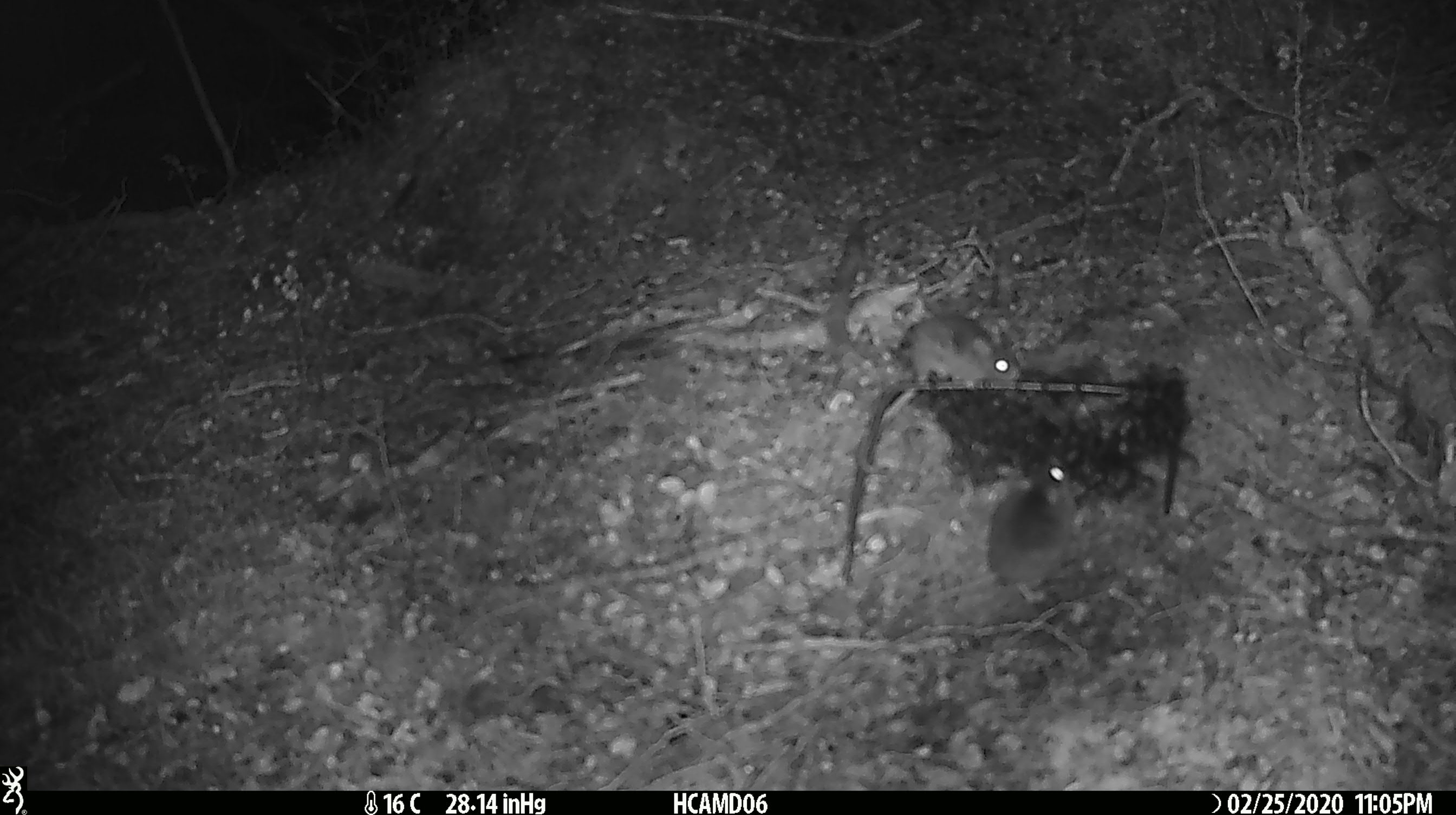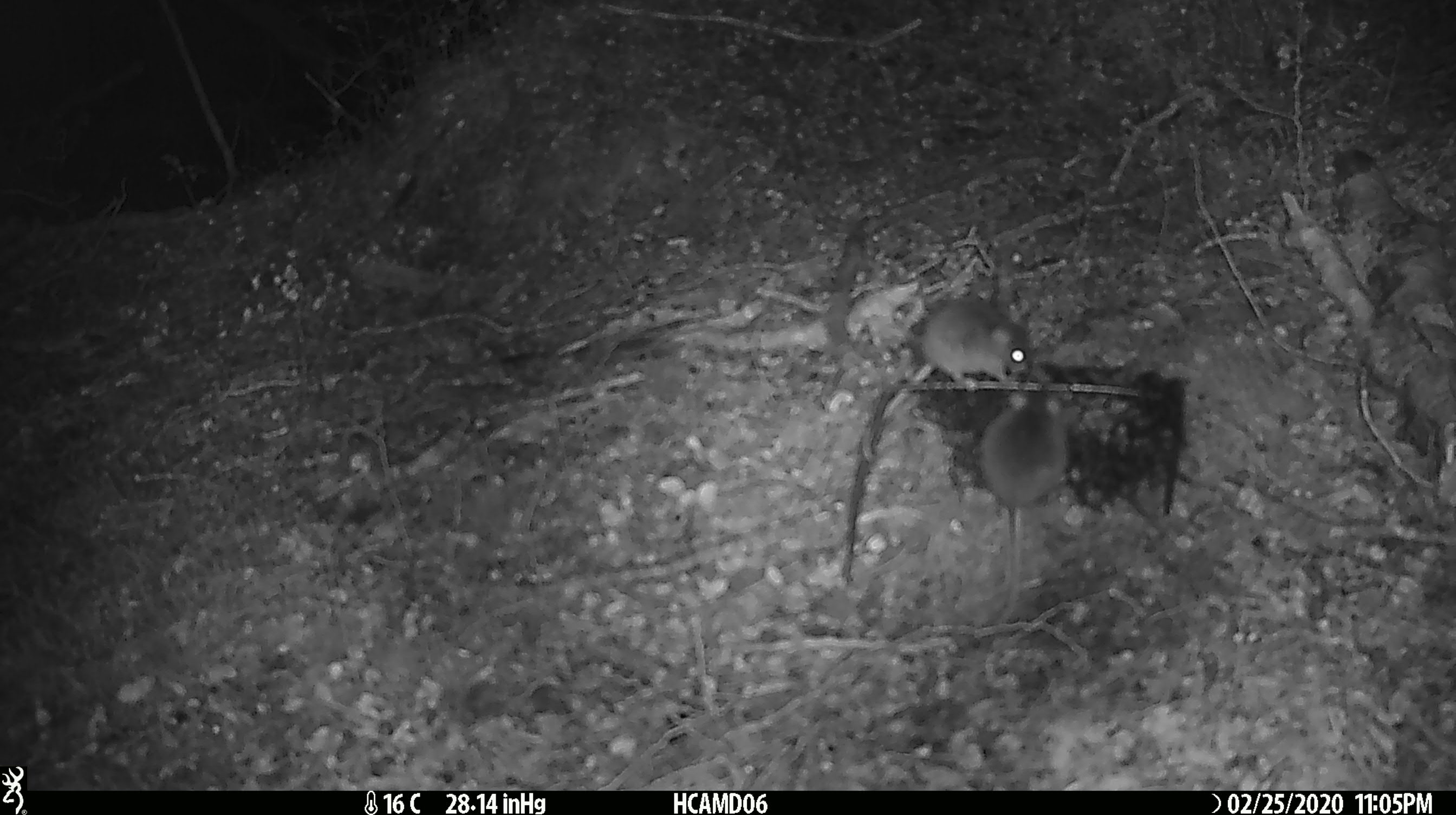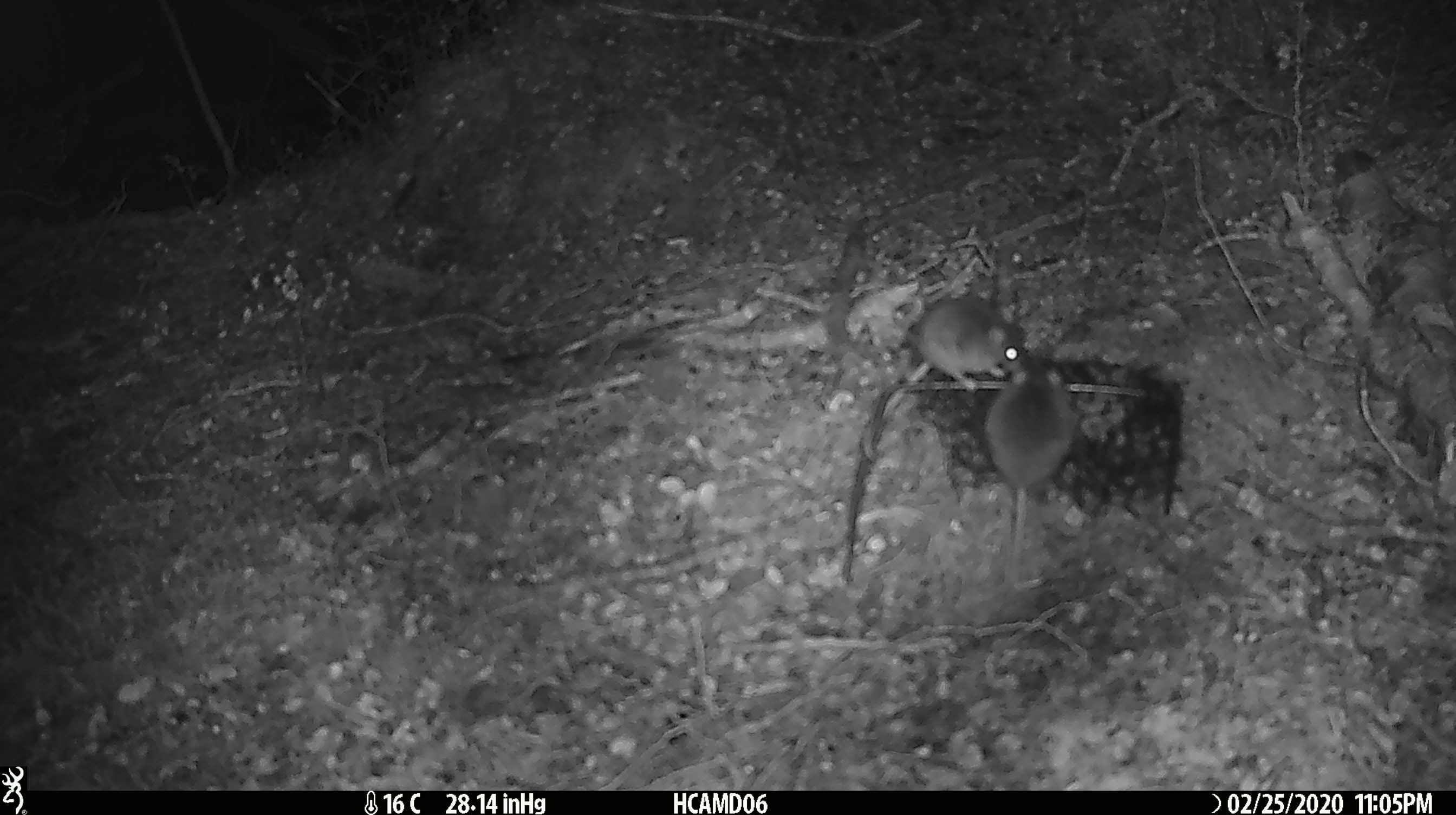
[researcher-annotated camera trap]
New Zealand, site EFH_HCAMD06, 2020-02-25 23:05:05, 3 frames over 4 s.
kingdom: Animalia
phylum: Chordata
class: Mammalia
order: Rodentia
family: Muridae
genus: Mus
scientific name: Mus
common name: mouse